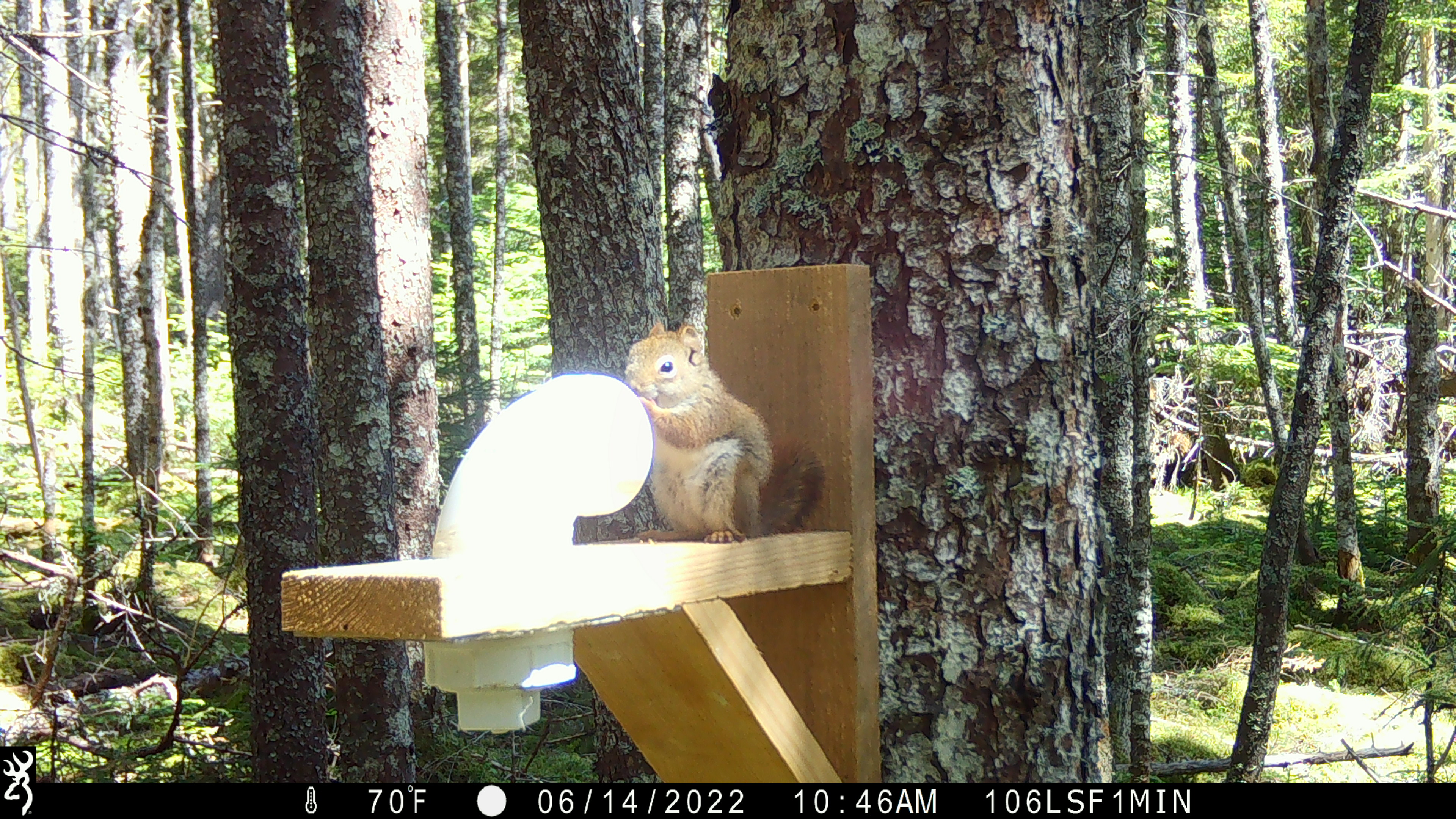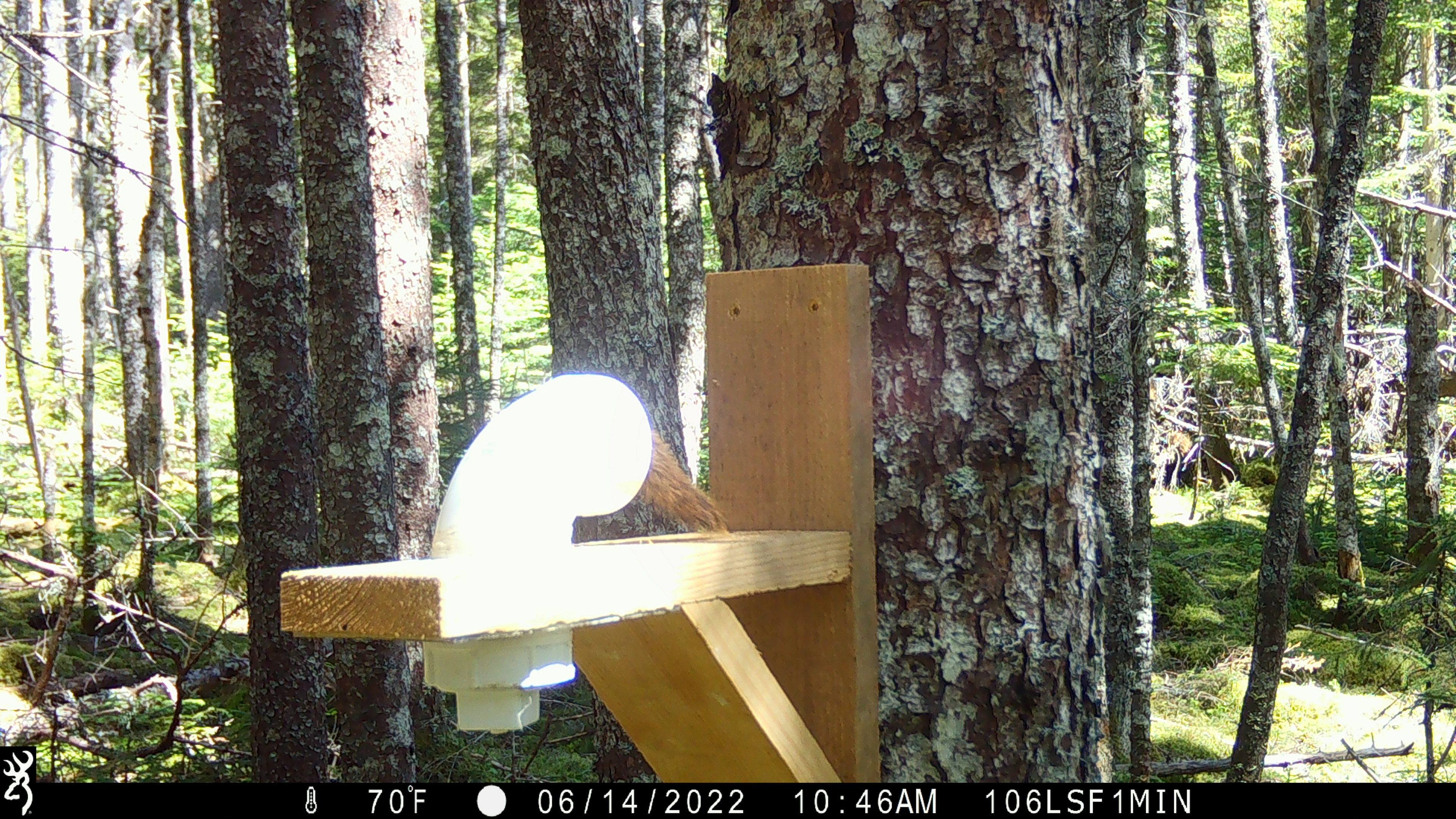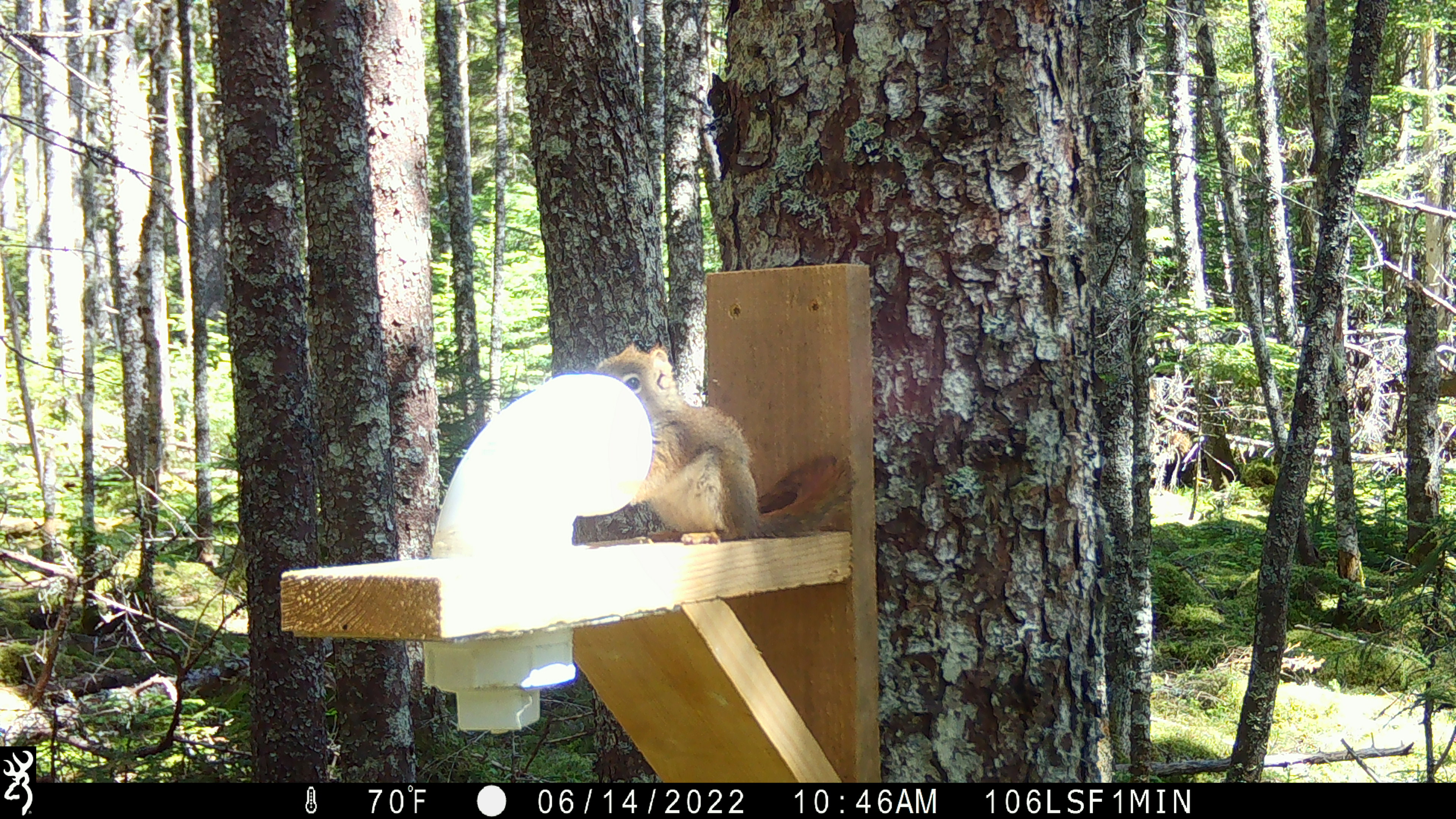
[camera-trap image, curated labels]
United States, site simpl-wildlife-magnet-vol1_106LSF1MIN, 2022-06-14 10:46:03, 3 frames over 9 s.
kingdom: Animalia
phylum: Chordata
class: Mammalia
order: Rodentia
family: Sciuridae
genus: Tamiasciurus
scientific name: Tamiasciurus hudsonicus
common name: red squirrel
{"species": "red squirrel (Tamiasciurus hudsonicus)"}